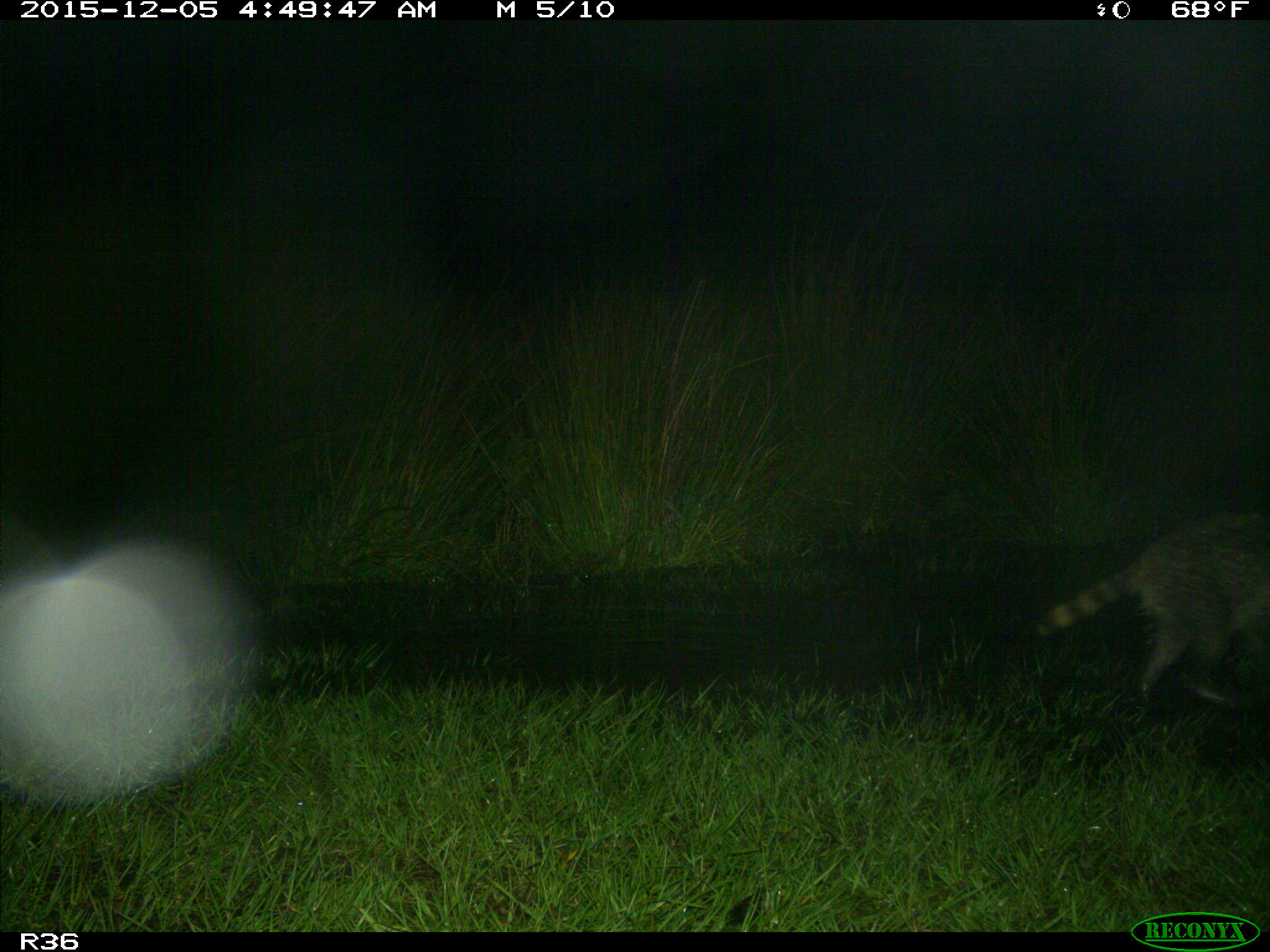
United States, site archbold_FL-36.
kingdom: Animalia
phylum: Chordata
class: Mammalia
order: Carnivora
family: Procyonidae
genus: Procyon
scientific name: Procyon lotor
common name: common raccoon